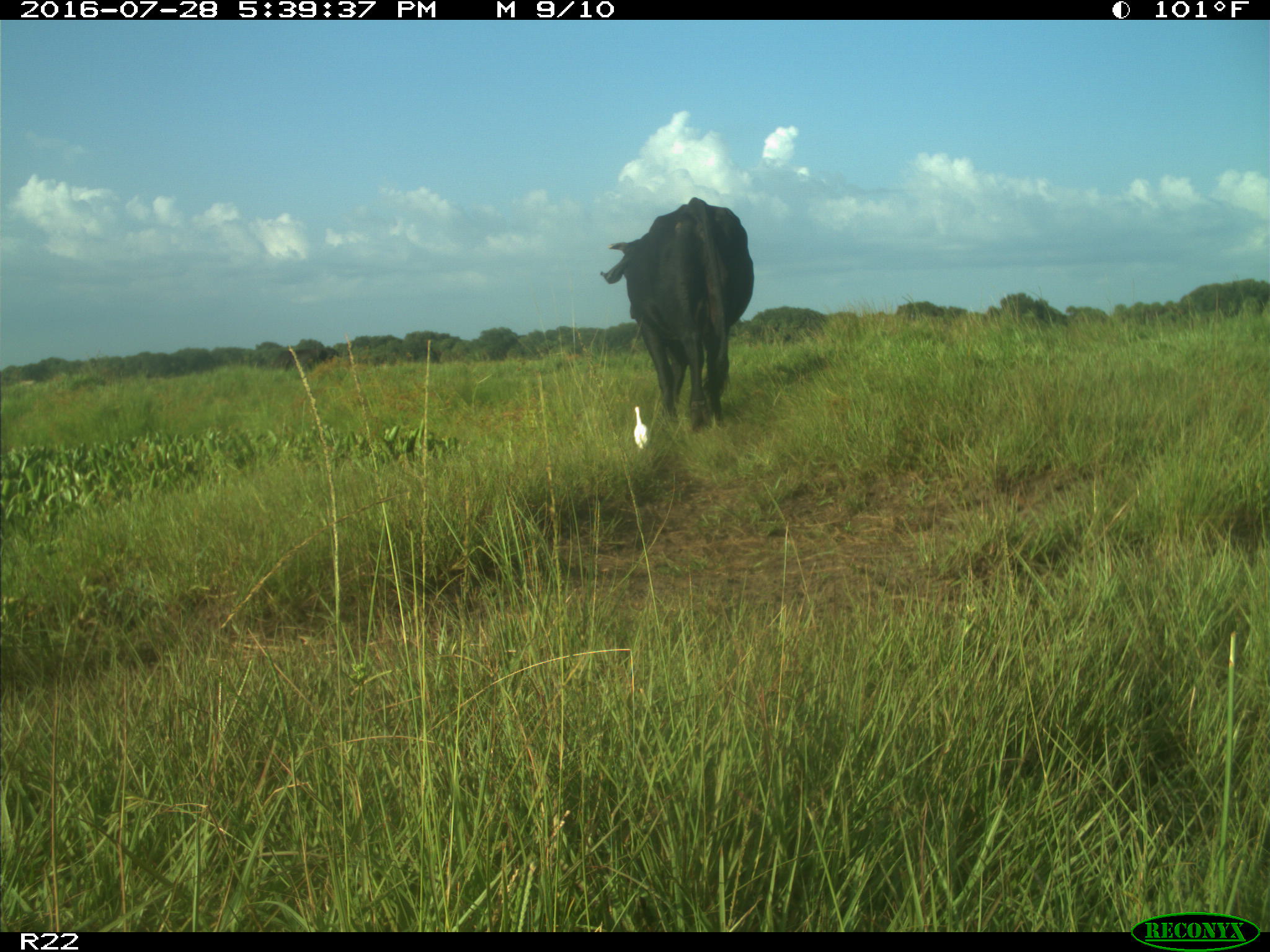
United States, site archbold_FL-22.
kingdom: Animalia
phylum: Chordata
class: Mammalia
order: Artiodactyla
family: Bovidae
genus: Bos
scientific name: Bos taurus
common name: domestic cow